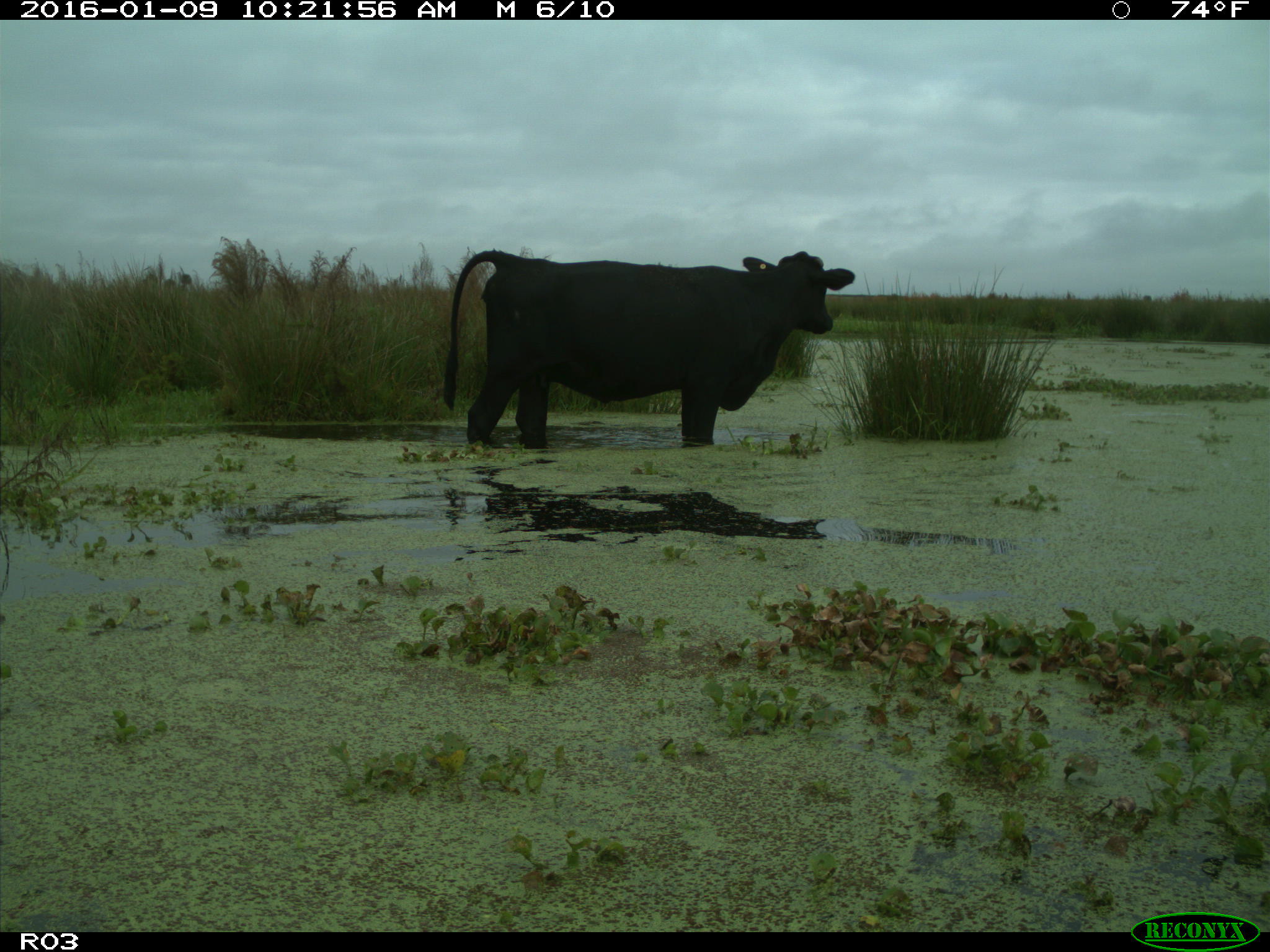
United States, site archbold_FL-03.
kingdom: Animalia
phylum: Chordata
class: Mammalia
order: Artiodactyla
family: Bovidae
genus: Bos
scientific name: Bos taurus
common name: domestic cow